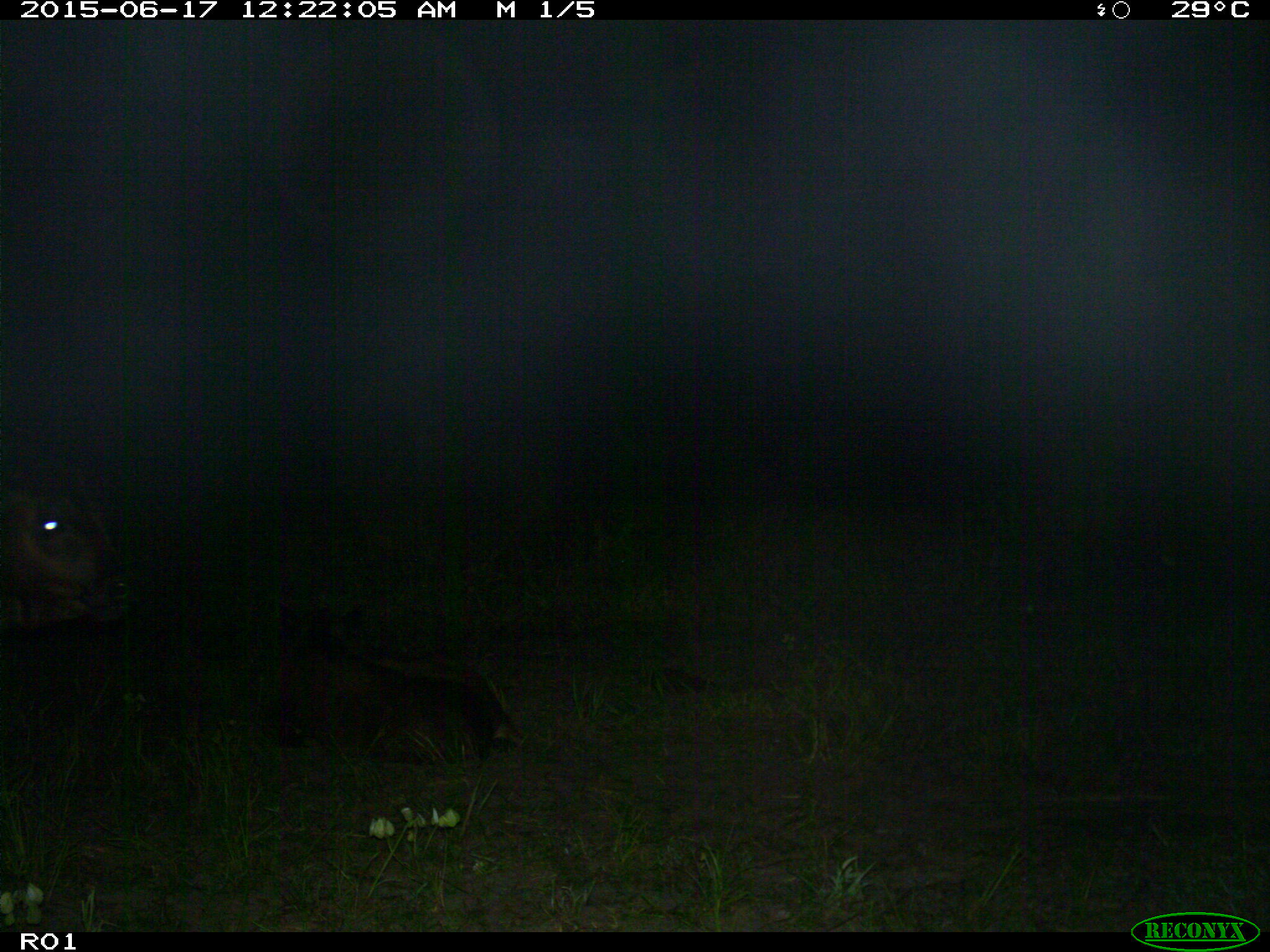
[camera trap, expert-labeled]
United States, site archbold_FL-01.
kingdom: Animalia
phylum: Chordata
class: Mammalia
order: Artiodactyla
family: Bovidae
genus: Bos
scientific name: Bos taurus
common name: domestic cow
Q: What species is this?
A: Bos taurus (domestic cow).